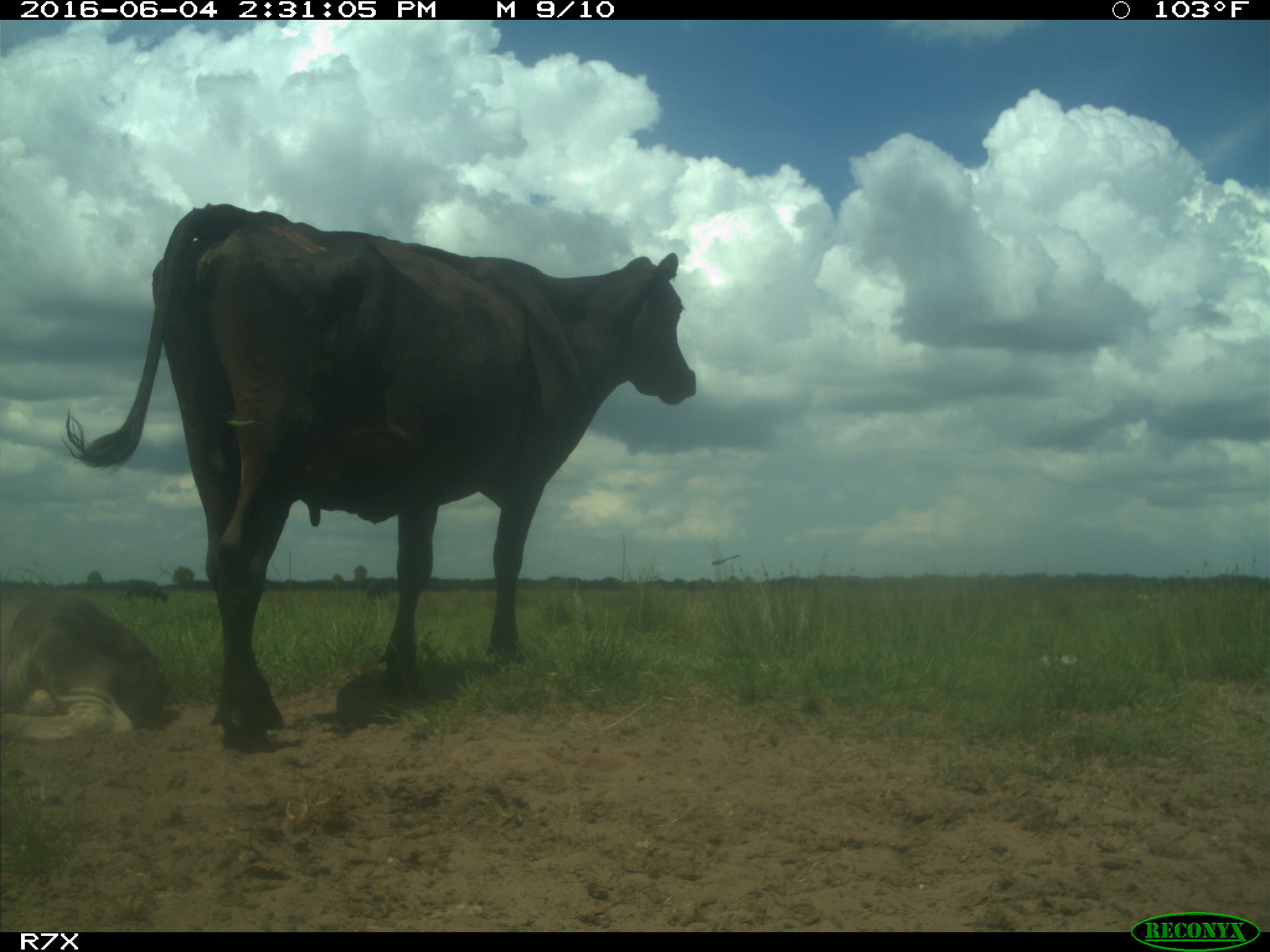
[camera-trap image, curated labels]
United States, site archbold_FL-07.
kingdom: Animalia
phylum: Chordata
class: Mammalia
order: Artiodactyla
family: Bovidae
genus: Bos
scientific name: Bos taurus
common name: domestic cow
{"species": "Bos taurus (domestic cow)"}